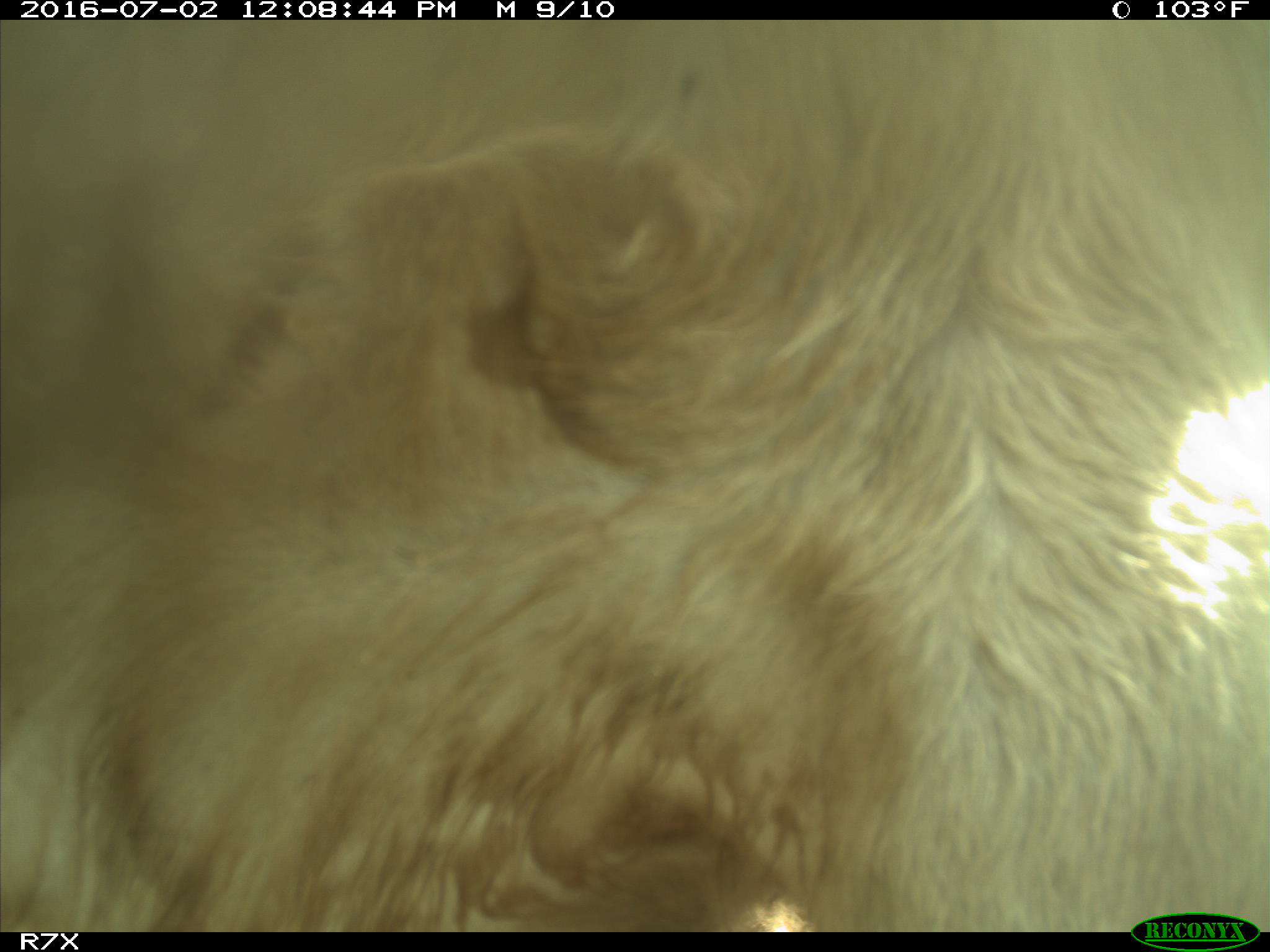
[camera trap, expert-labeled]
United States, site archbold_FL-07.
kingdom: Animalia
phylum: Chordata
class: Mammalia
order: Artiodactyla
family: Bovidae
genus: Bos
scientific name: Bos taurus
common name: domestic cow